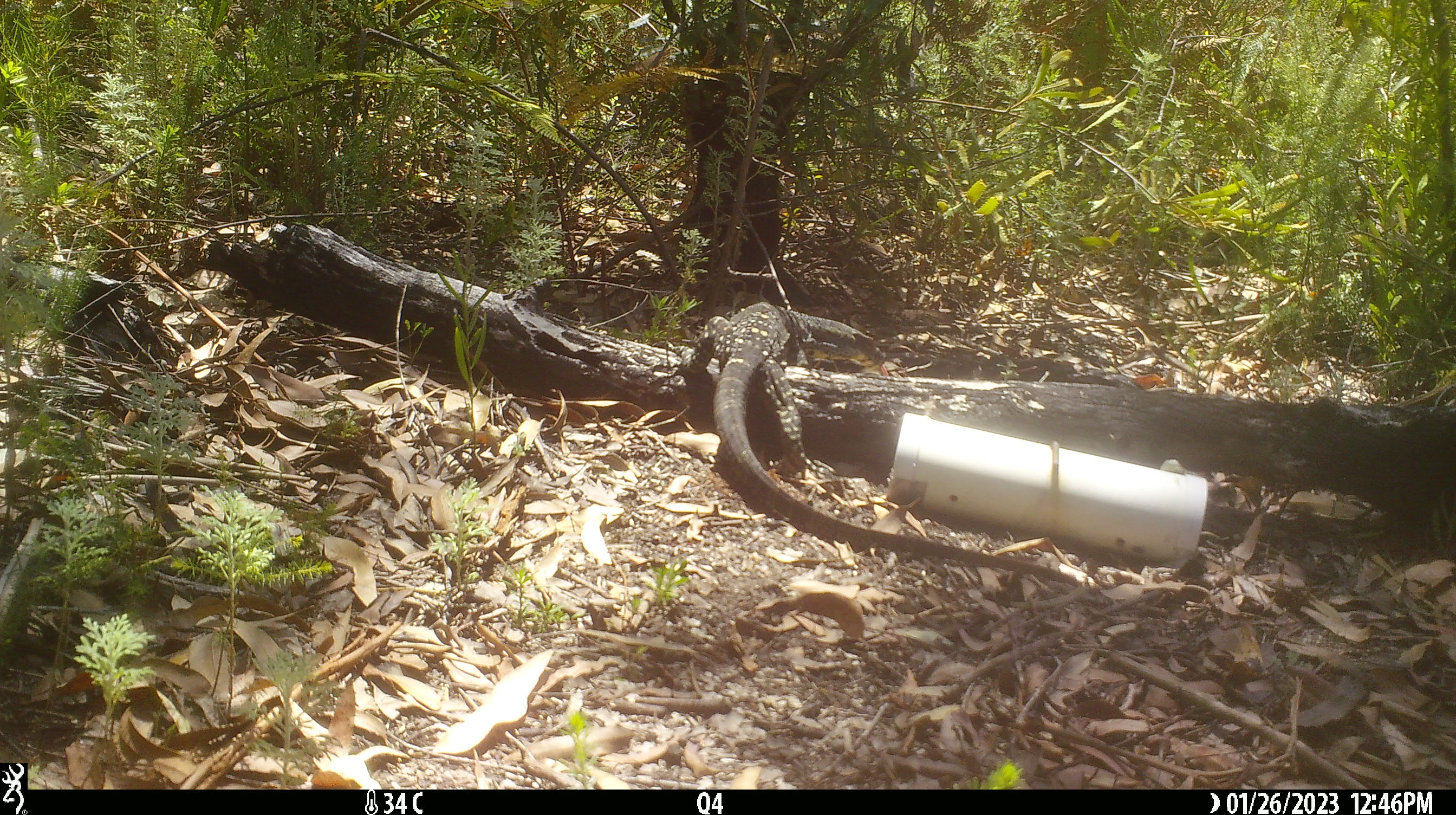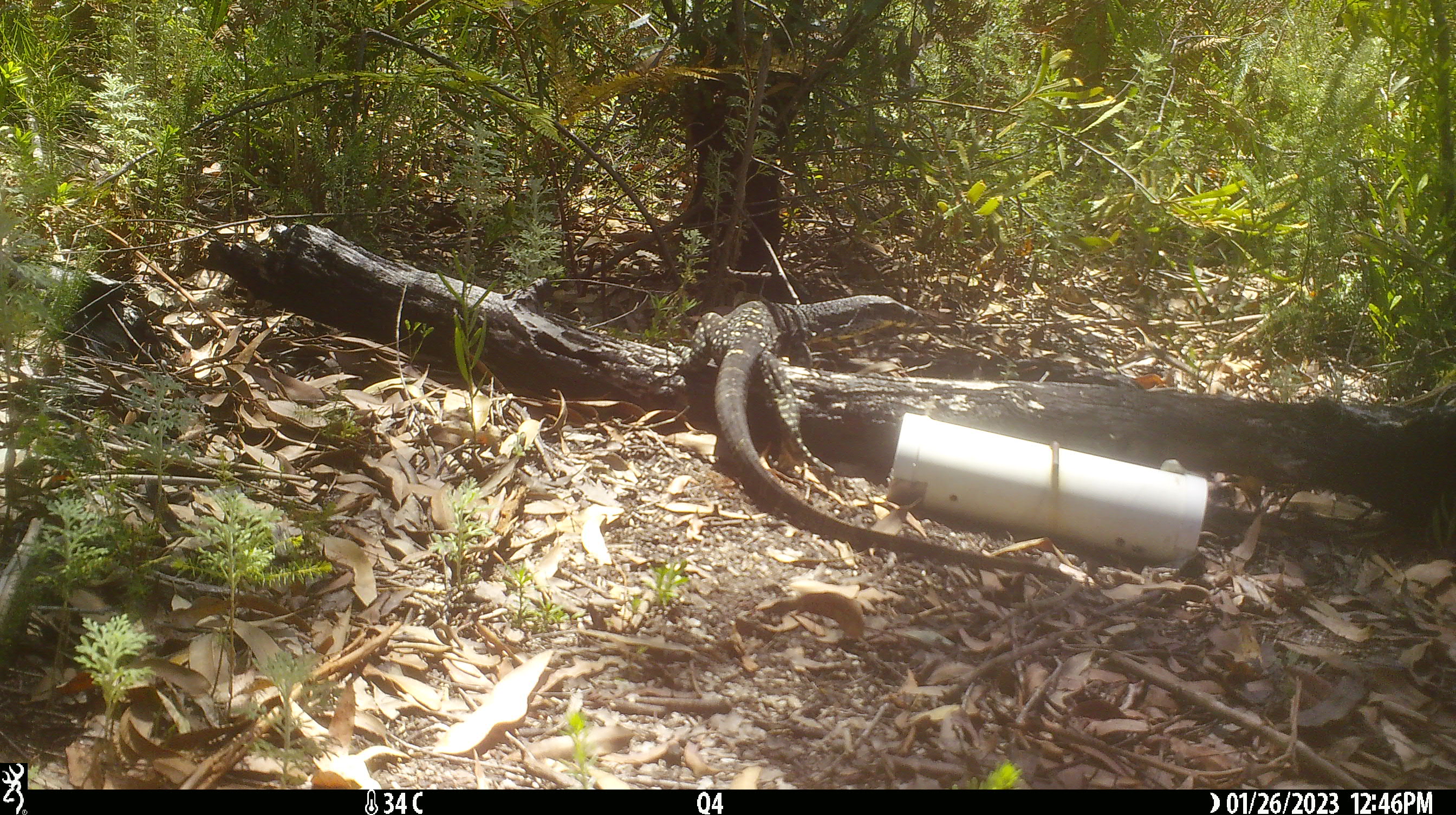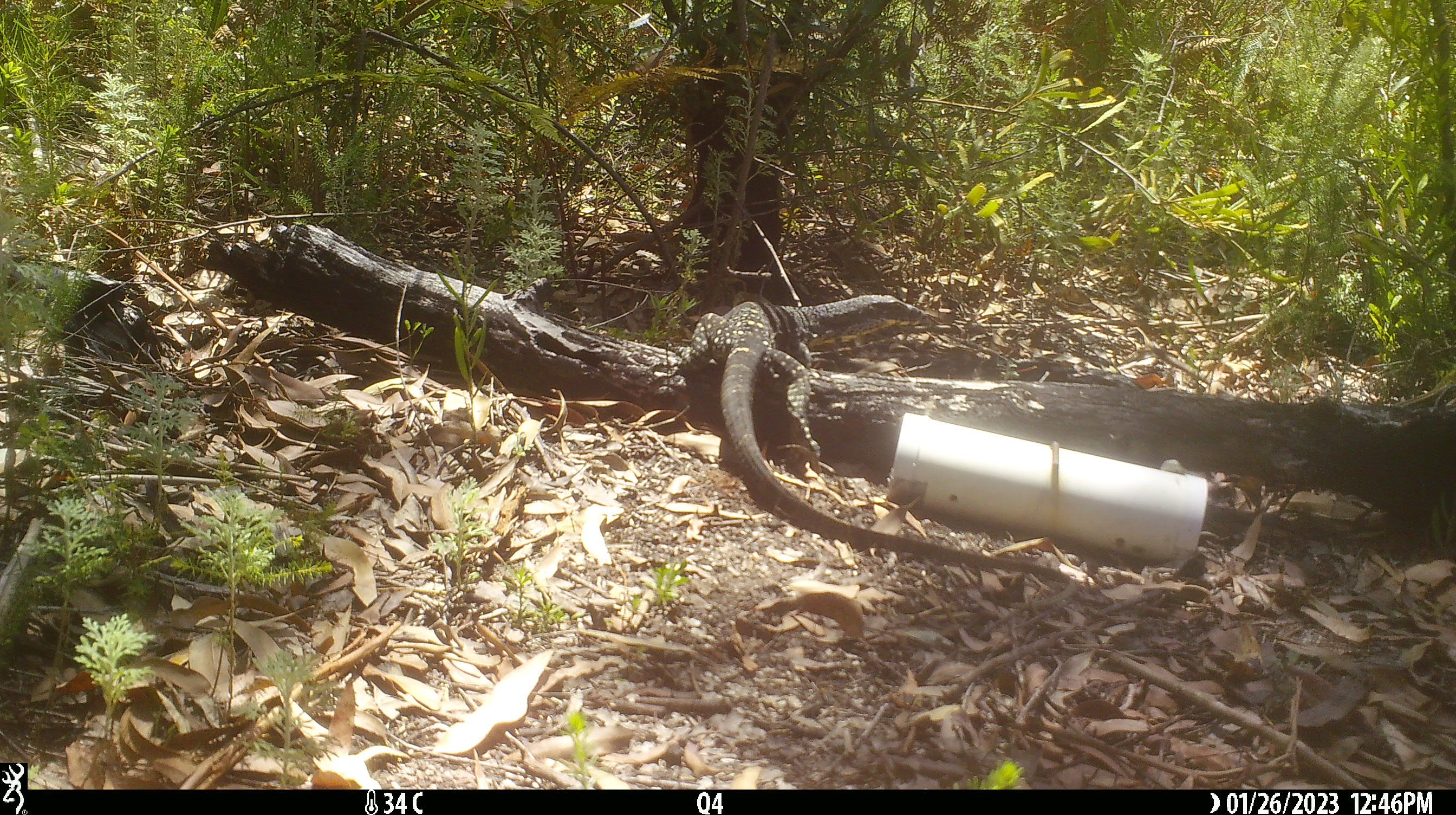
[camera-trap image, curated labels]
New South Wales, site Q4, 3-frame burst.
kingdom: Animalia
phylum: Chordata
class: Reptilia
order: Squamata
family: Varanidae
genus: Varanus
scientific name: Varanus varius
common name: lace monitor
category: goanna